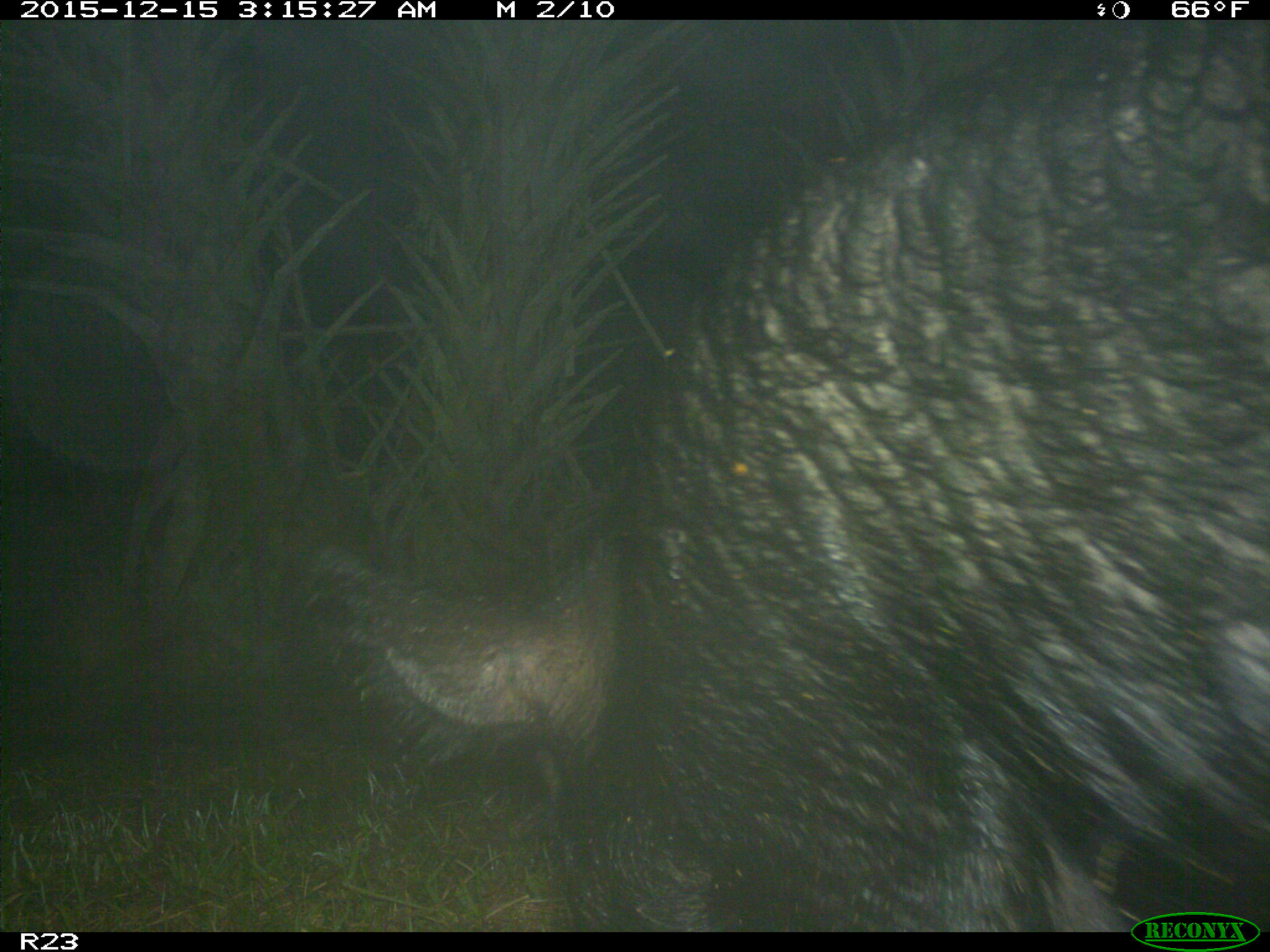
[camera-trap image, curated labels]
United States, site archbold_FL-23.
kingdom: Animalia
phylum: Chordata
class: Mammalia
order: Artiodactyla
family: Suidae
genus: Sus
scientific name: Sus scrofa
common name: wild boar